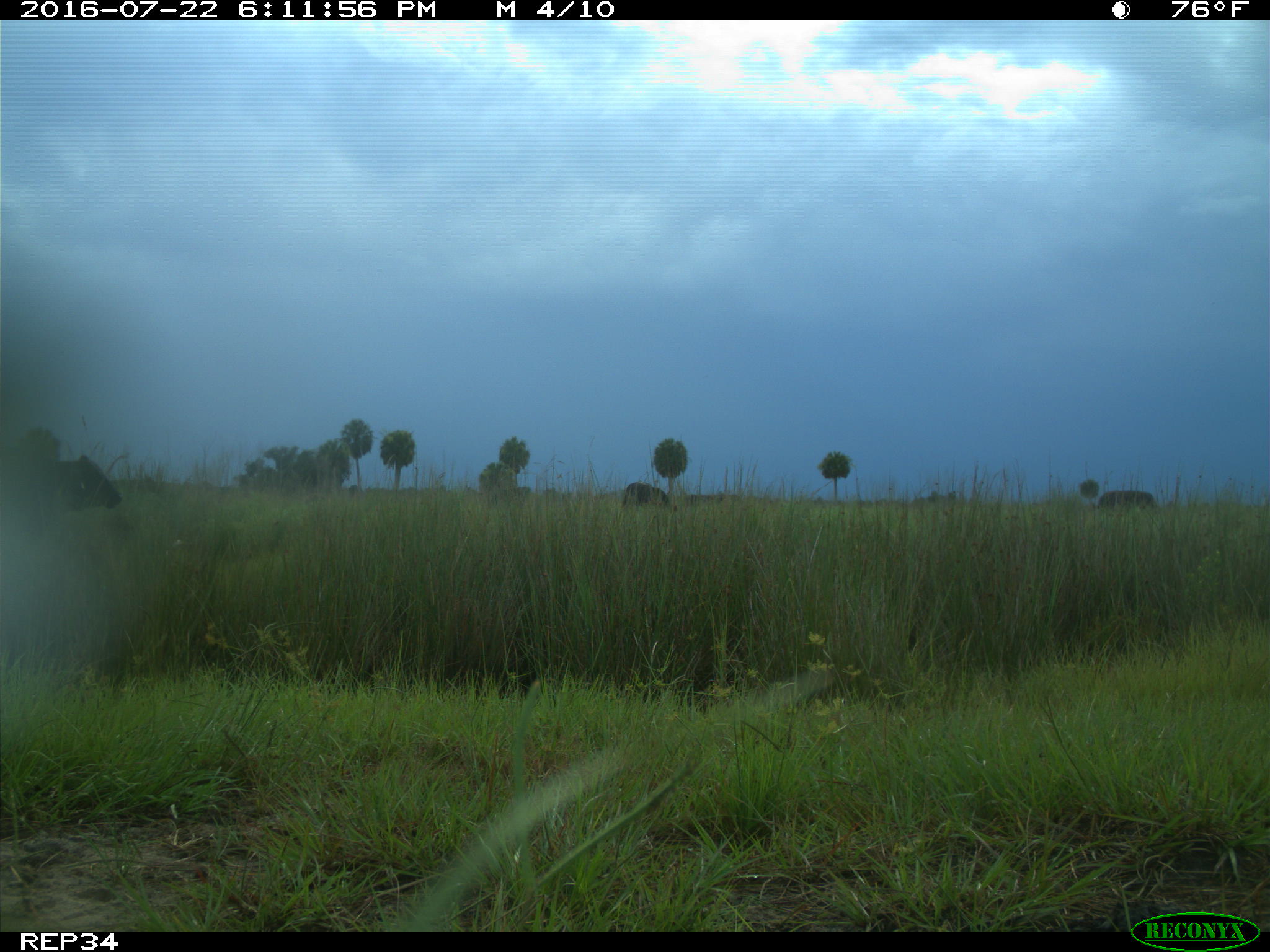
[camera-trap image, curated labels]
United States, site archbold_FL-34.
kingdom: Animalia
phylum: Chordata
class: Mammalia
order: Artiodactyla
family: Bovidae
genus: Bos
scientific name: Bos taurus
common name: domestic cow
Bos taurus (domestic cow).